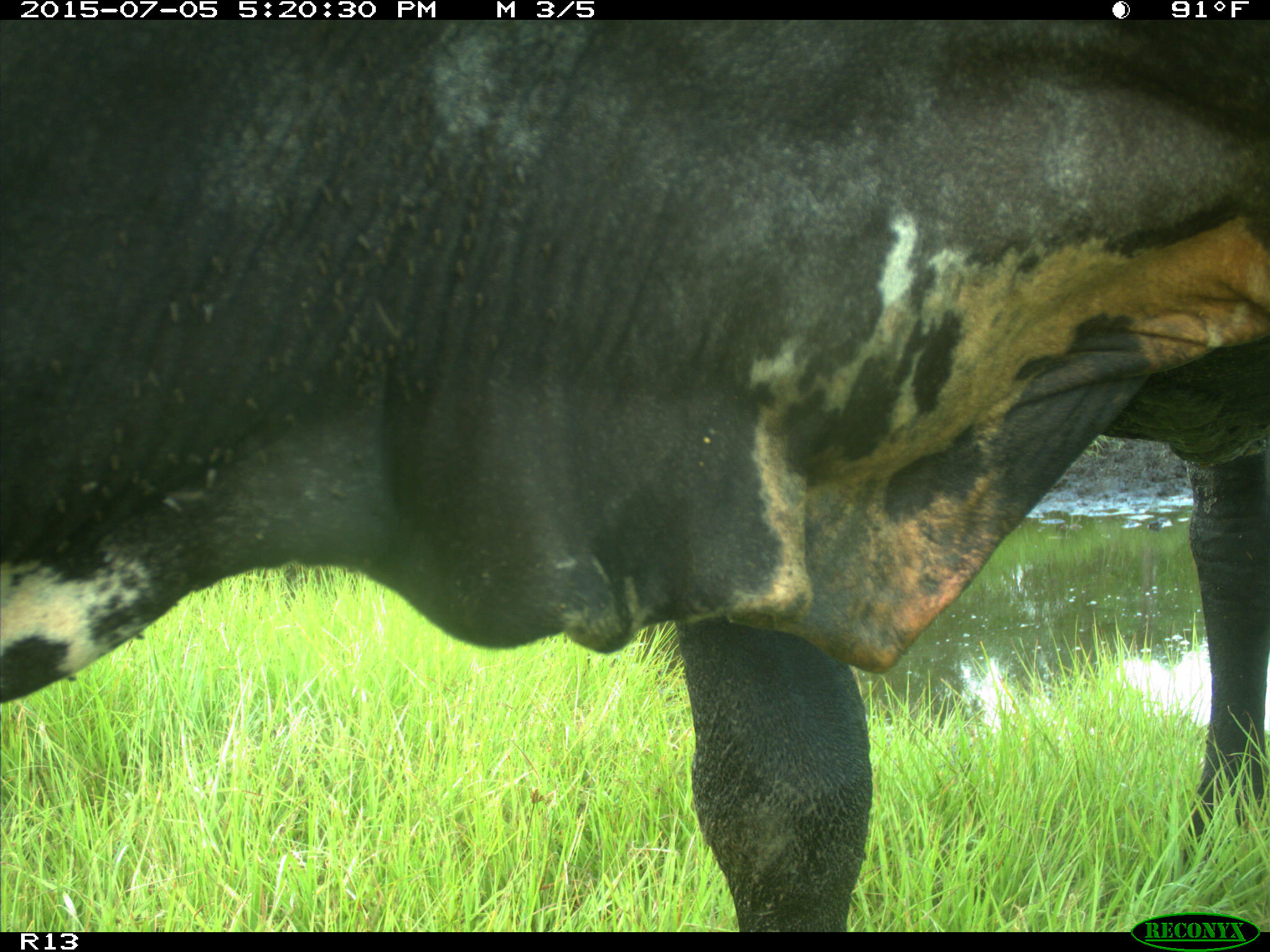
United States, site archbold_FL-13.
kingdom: Animalia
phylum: Chordata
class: Mammalia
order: Artiodactyla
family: Bovidae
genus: Bos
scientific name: Bos taurus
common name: domestic cow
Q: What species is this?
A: Bos taurus (domestic cow).